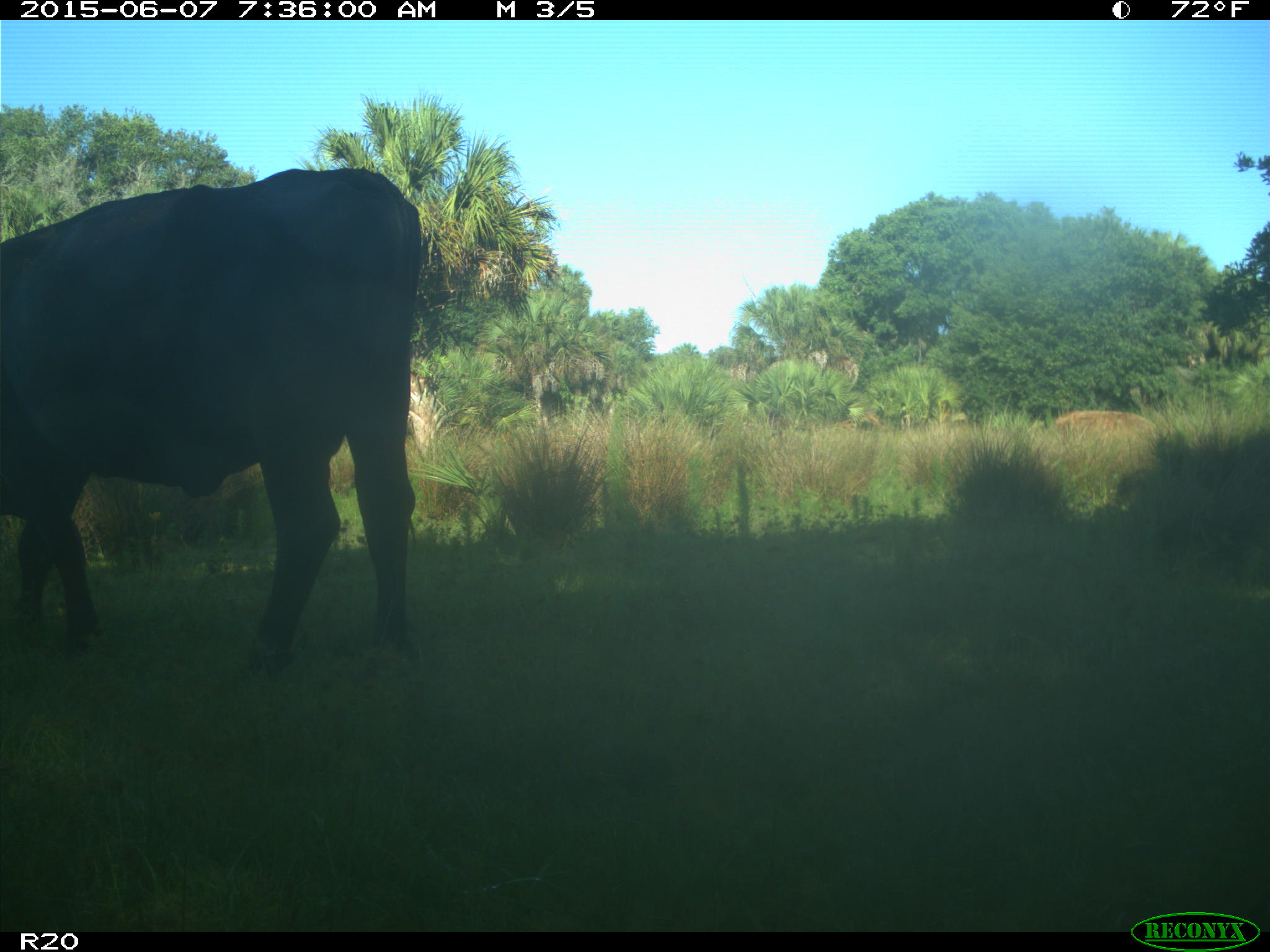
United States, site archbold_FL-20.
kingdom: Animalia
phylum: Chordata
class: Mammalia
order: Artiodactyla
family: Bovidae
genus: Bos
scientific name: Bos taurus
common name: domestic cow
Bos taurus (domestic cow).